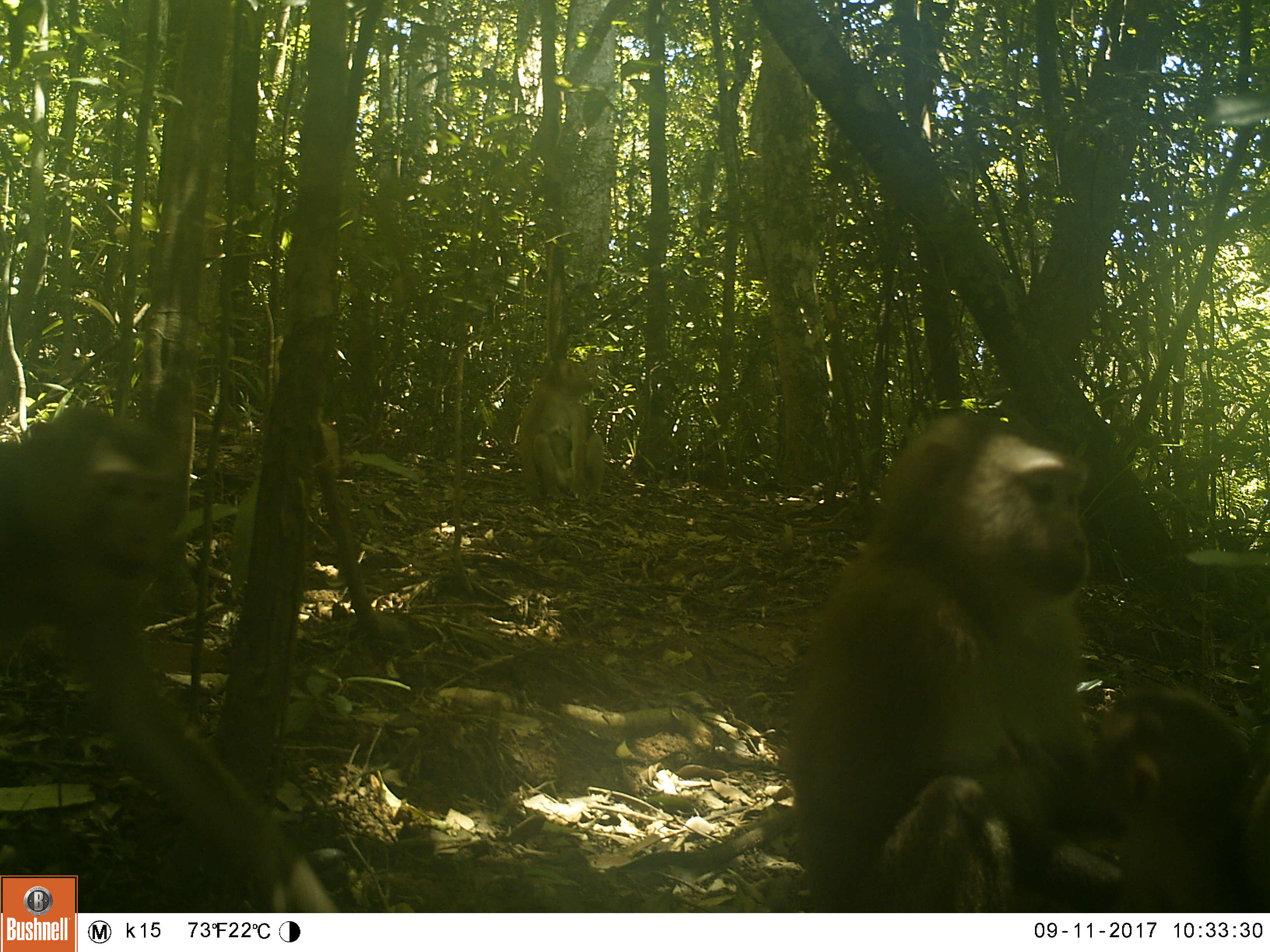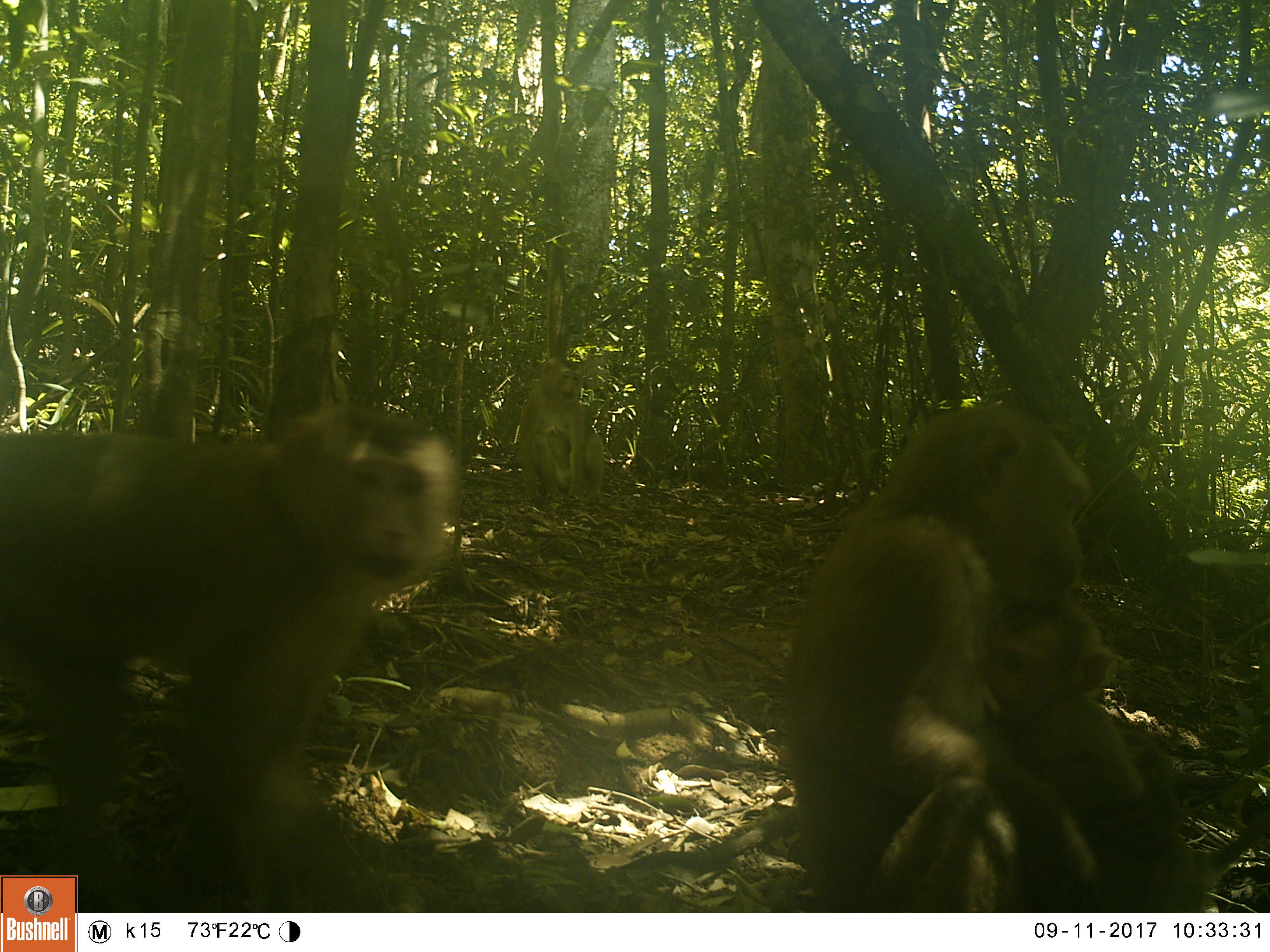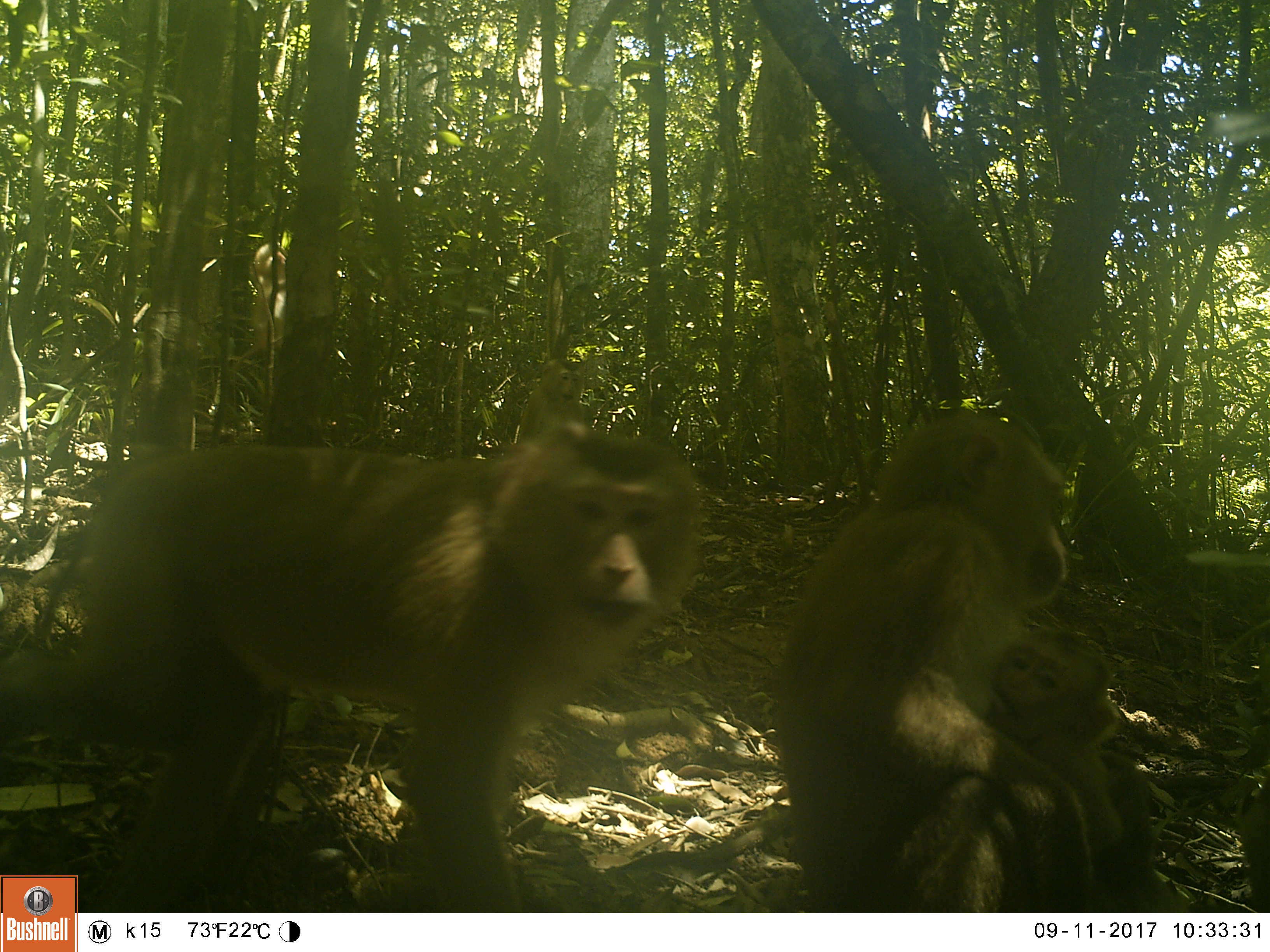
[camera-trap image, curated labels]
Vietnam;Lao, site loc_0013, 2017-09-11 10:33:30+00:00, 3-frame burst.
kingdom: Animalia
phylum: Chordata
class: Mammalia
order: Primates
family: Cercopithecidae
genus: Macaca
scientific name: Macaca nemestrina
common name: pig-tailed macaque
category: pig tailed macaque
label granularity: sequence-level